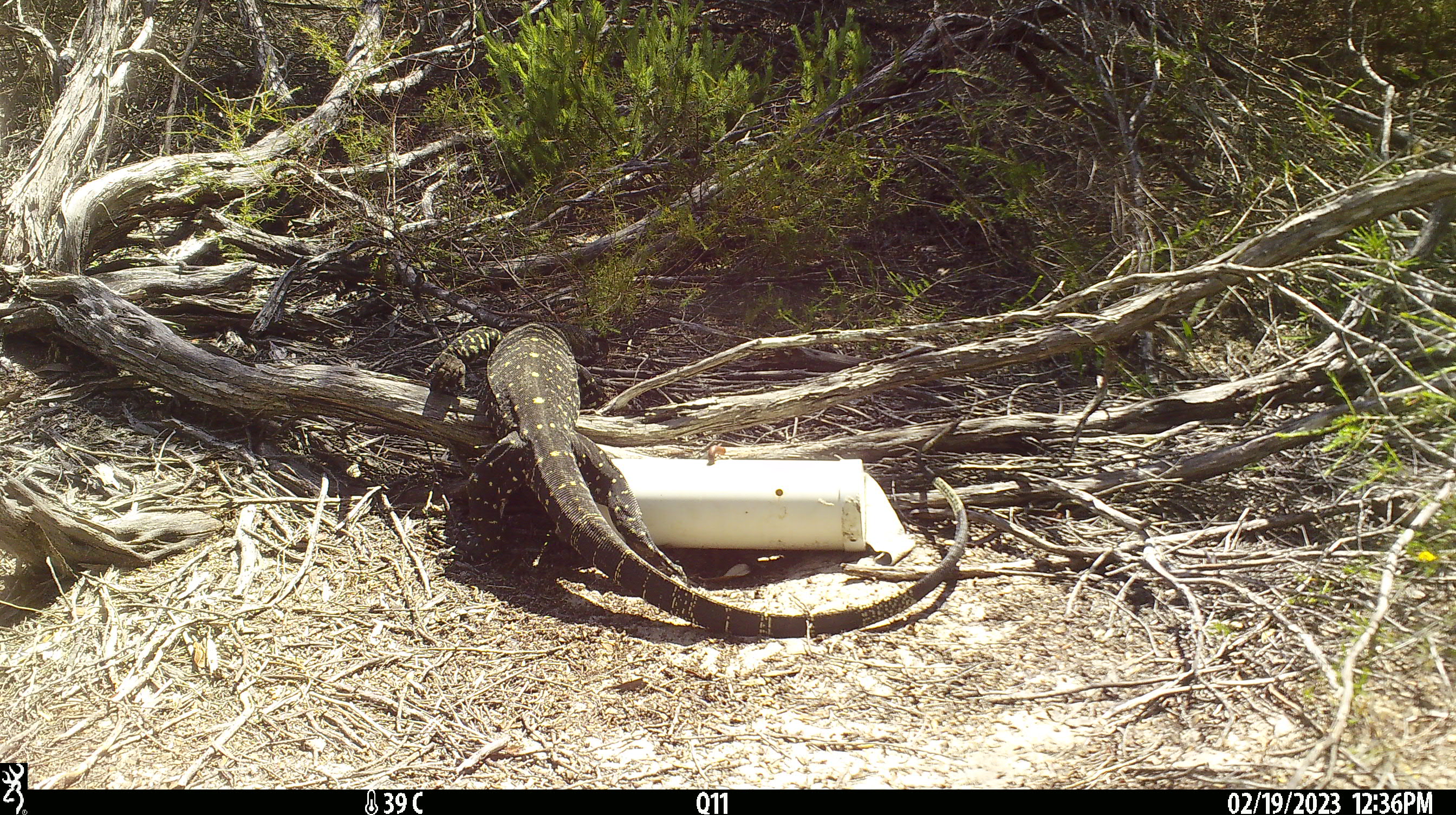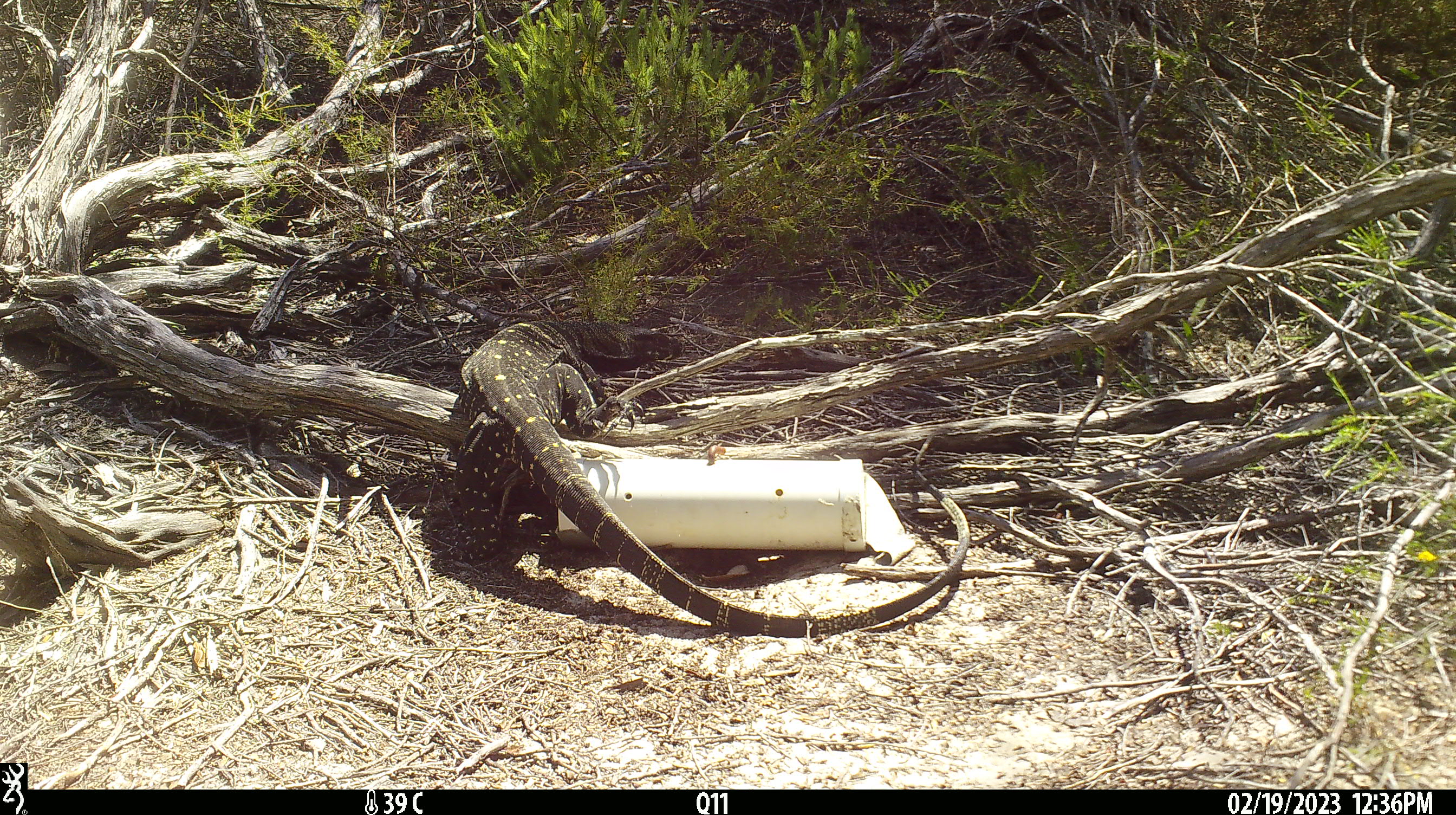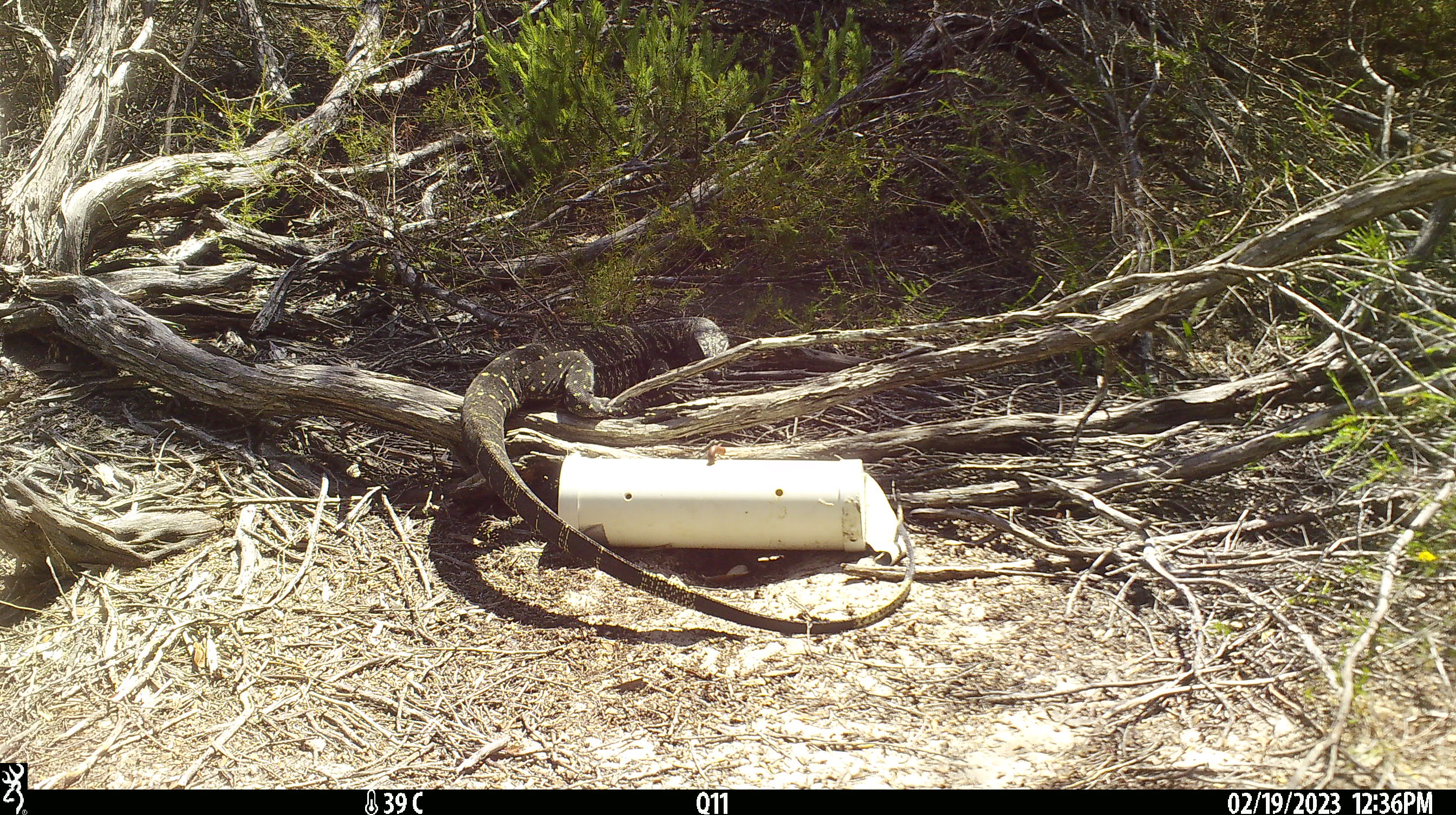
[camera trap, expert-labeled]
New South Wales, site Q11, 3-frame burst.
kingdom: Animalia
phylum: Chordata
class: Reptilia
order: Squamata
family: Varanidae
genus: Varanus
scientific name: Varanus varius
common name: lace monitor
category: goanna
Goanna (lace monitor) (Varanus varius).